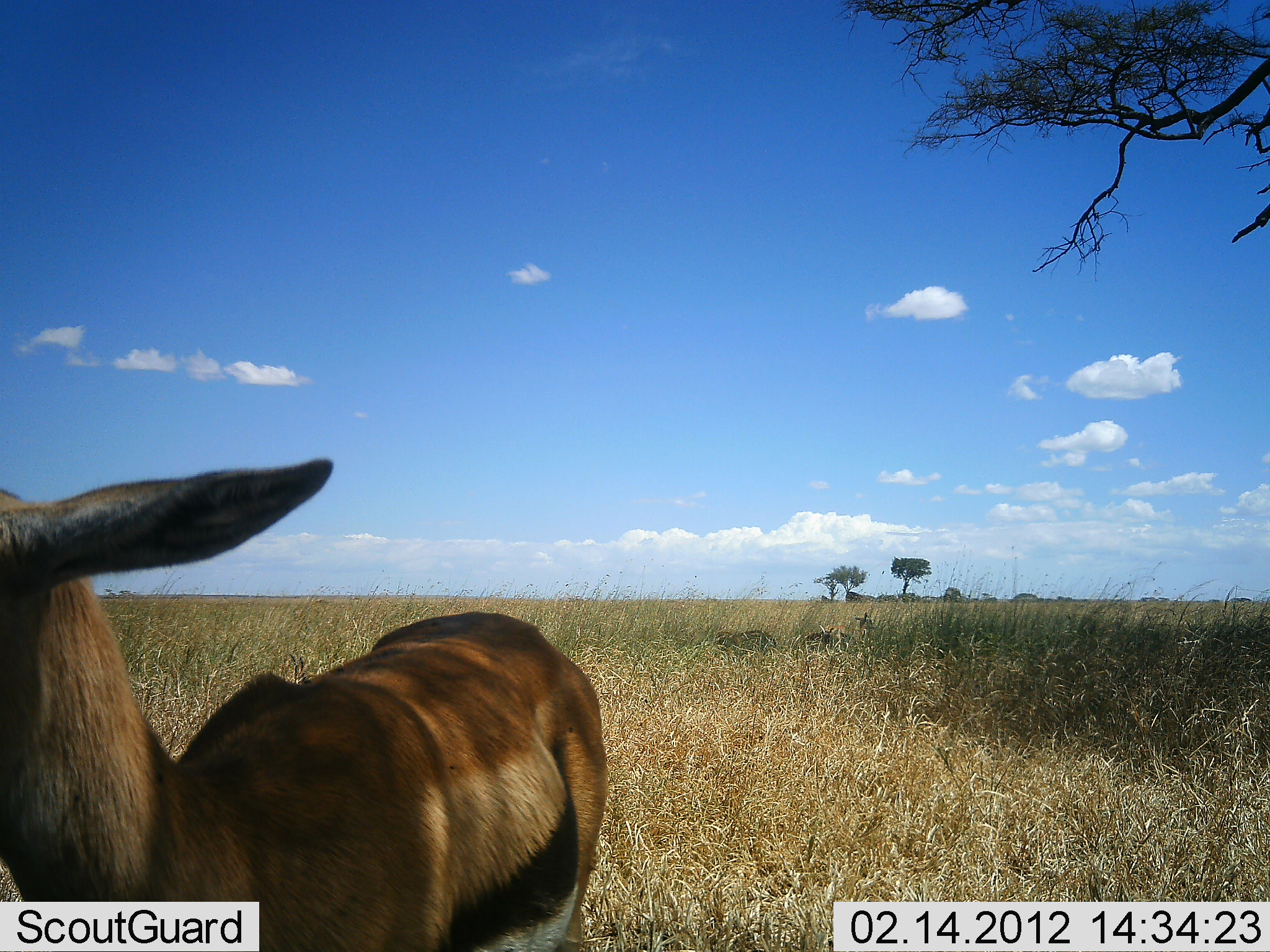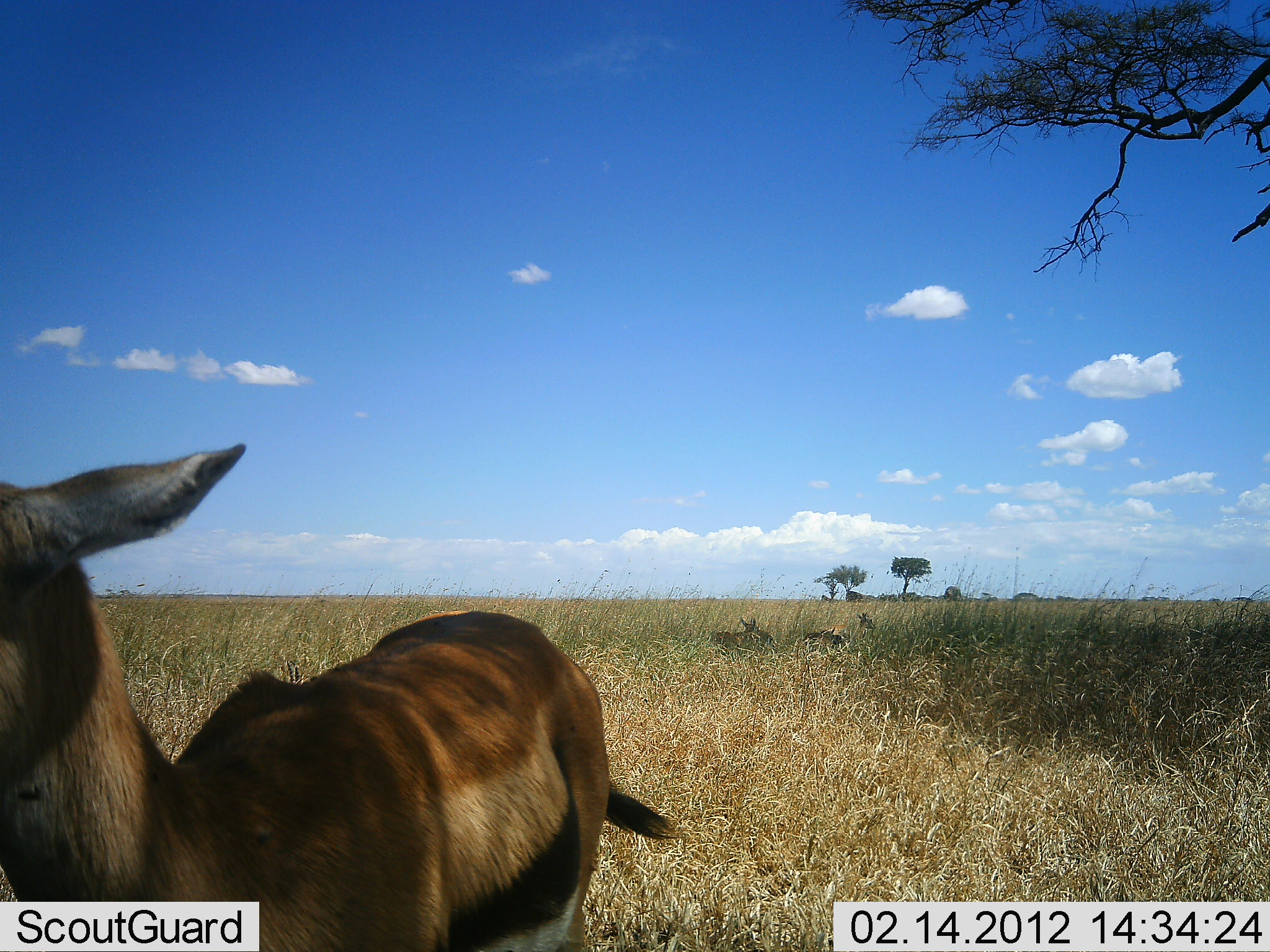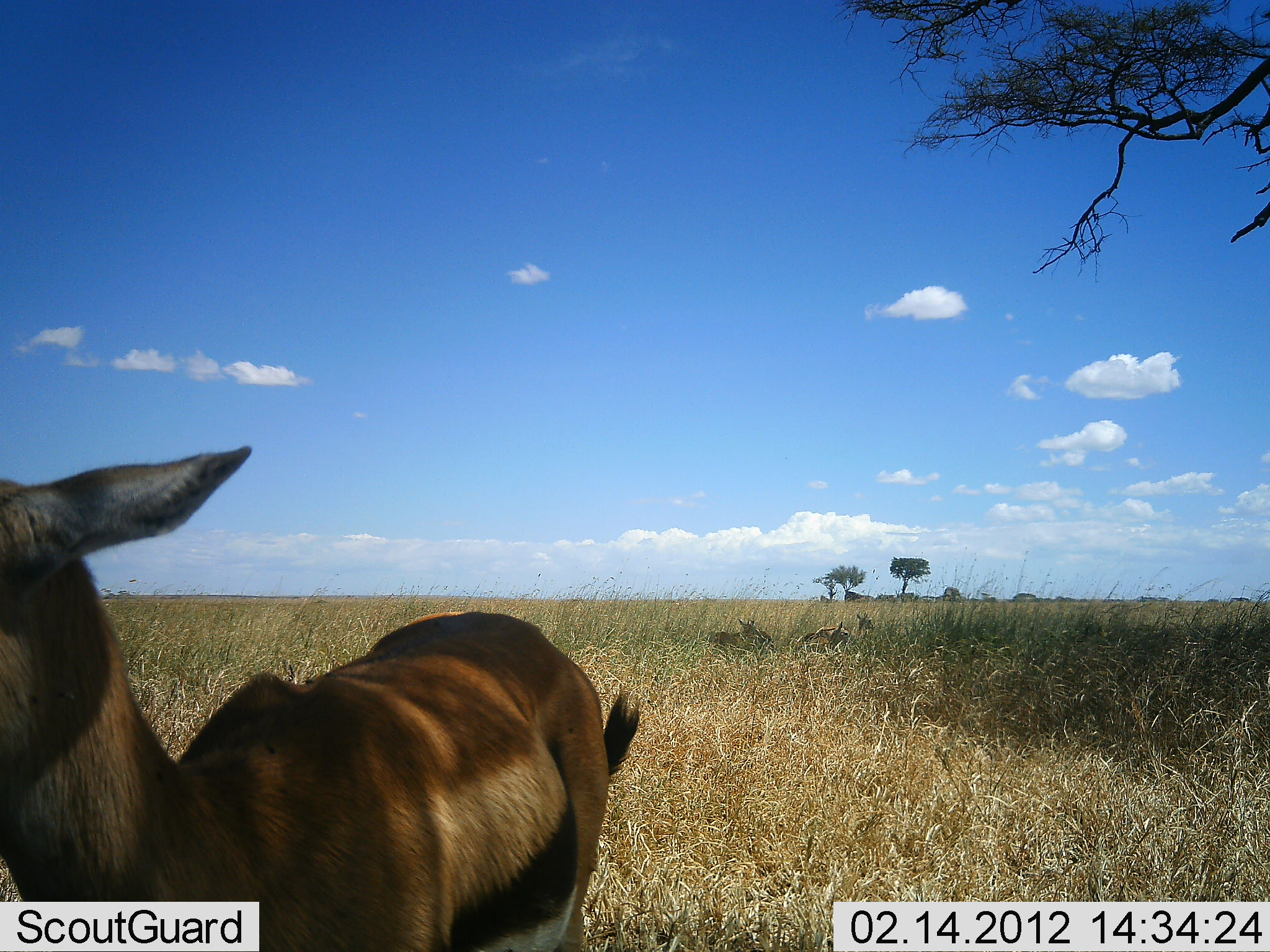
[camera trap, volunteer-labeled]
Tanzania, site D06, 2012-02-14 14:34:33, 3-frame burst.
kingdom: Animalia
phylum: Chordata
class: Mammalia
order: Artiodactyla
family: Bovidae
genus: Eudorcas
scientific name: Eudorcas thomsonii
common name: thomson's gazelle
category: gazellethomsons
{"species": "gazellethomsons (thomson's gazelle) (Eudorcas thomsonii)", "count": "3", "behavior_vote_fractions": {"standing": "93%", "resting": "60%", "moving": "0%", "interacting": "7%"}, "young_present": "0%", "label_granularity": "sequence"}